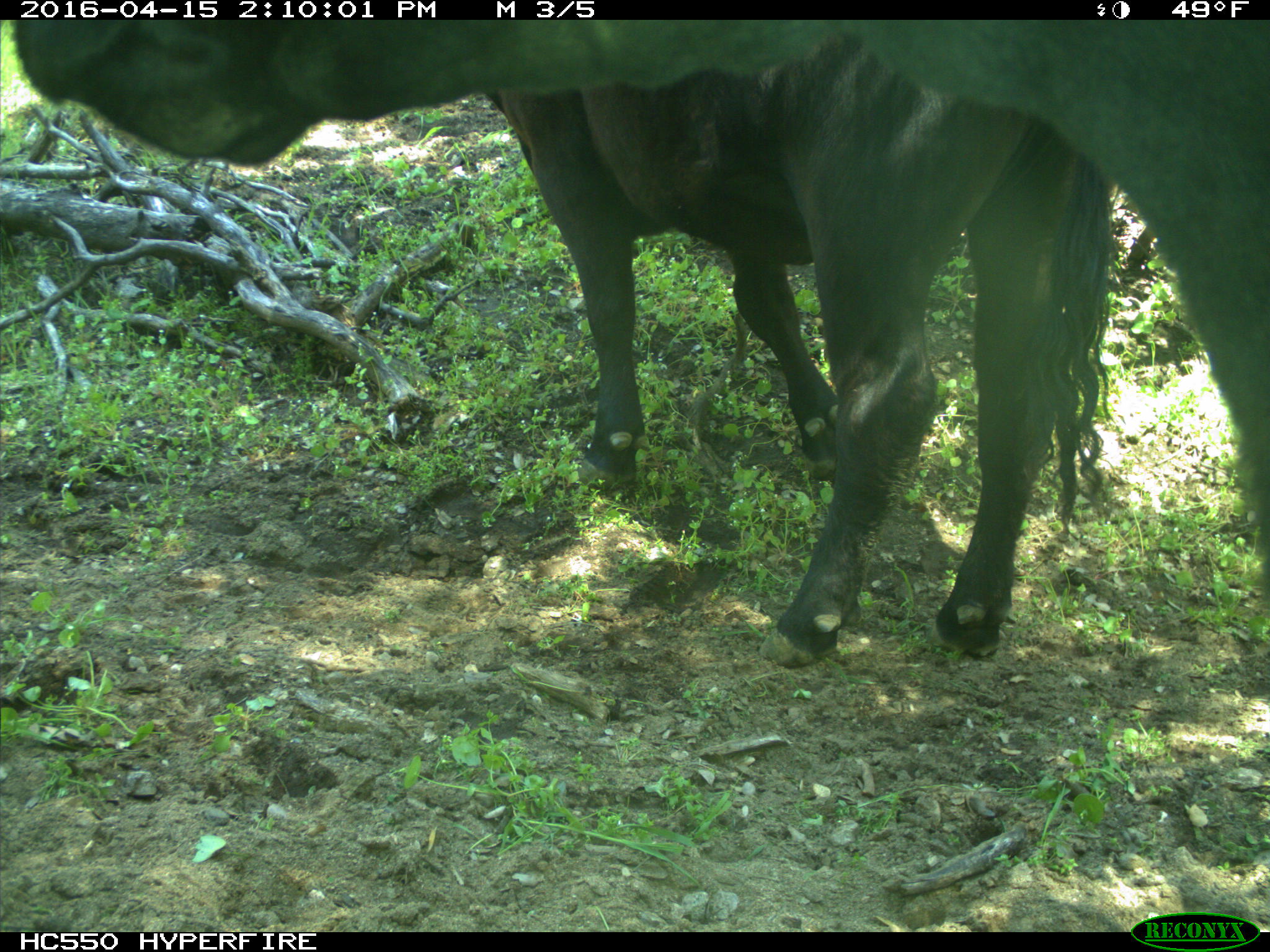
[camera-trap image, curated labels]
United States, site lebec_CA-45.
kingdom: Animalia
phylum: Chordata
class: Mammalia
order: Artiodactyla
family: Bovidae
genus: Bos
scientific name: Bos taurus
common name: domestic cow